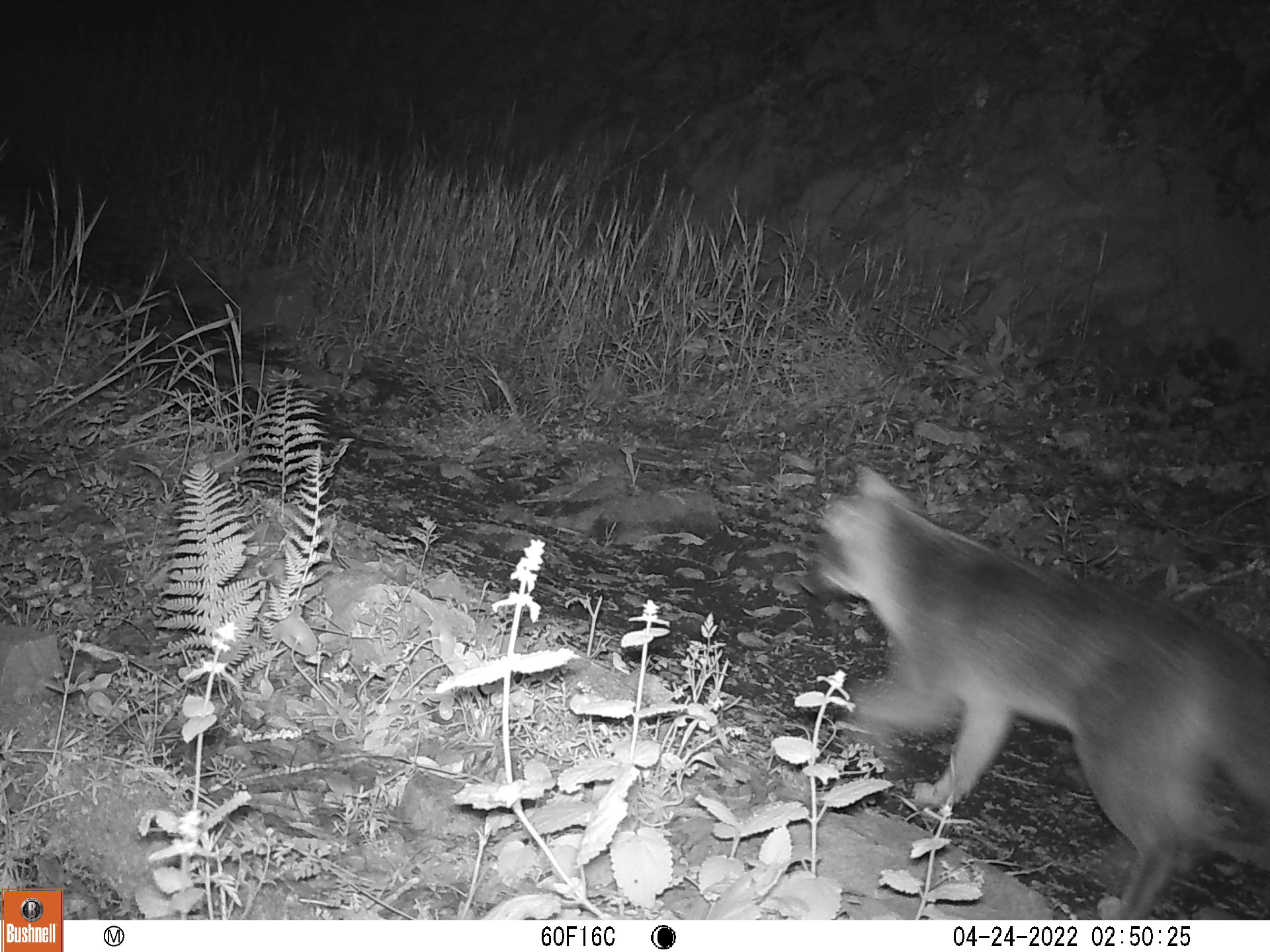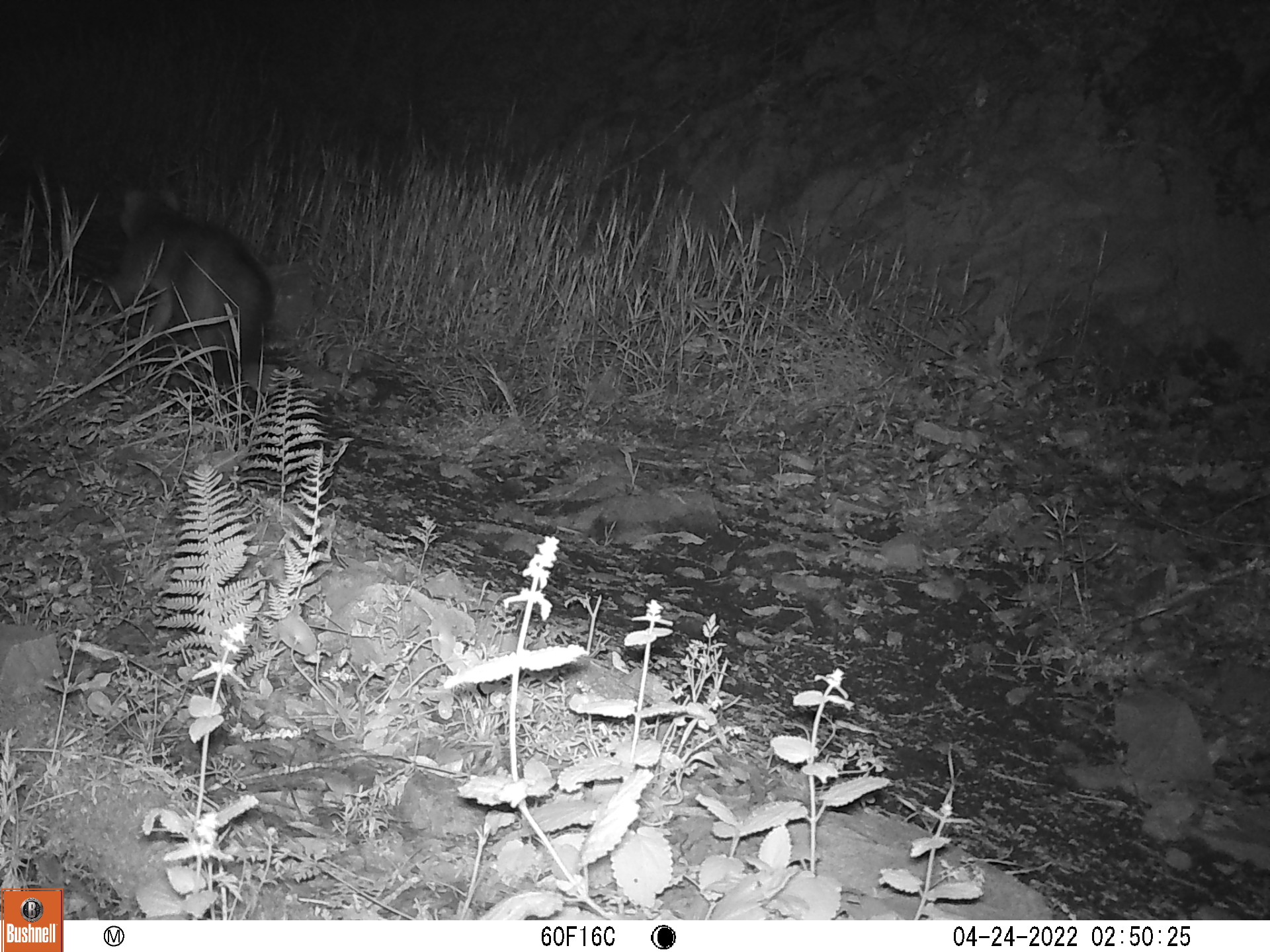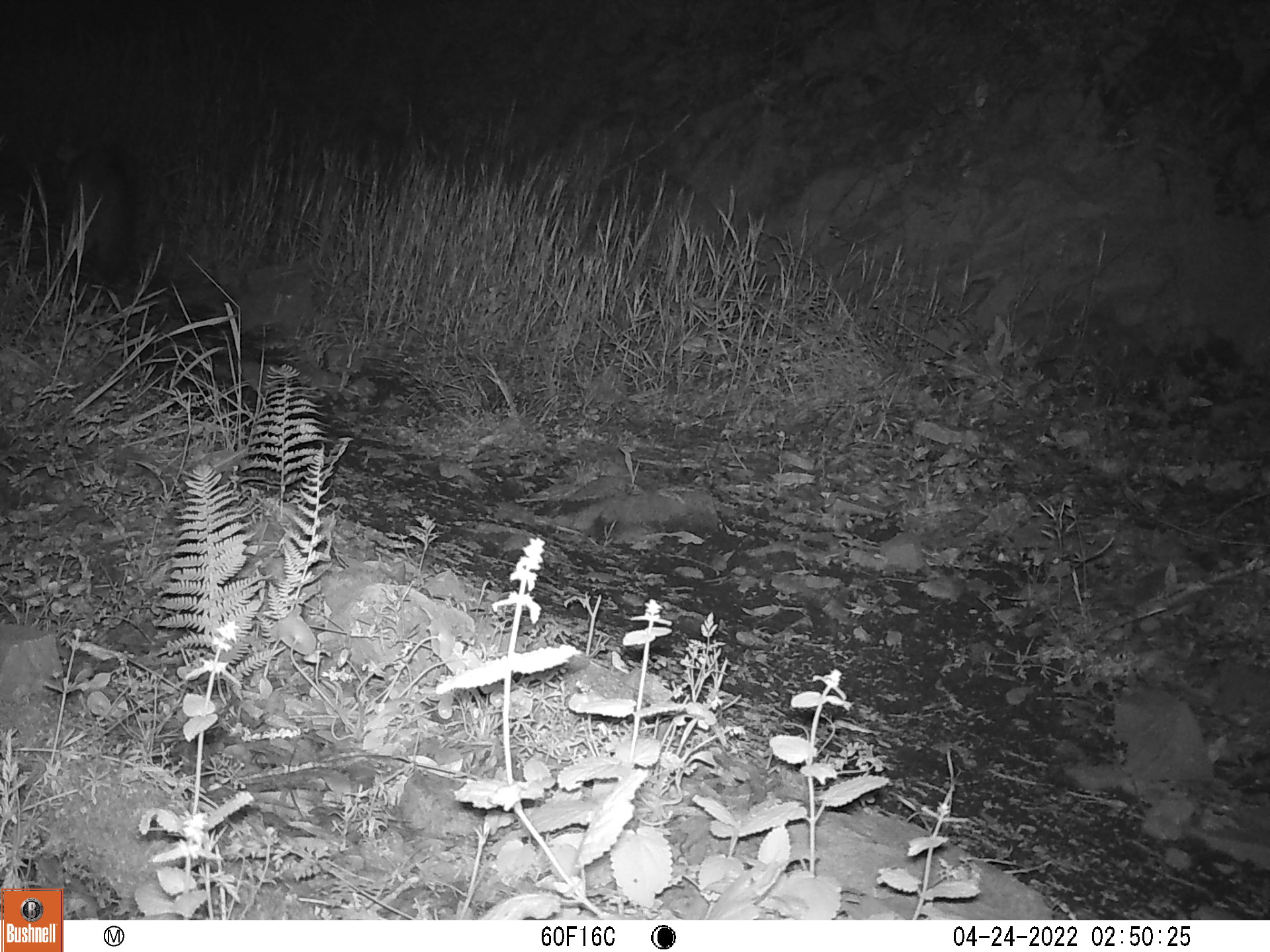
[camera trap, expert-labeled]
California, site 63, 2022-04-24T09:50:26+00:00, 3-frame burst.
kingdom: Animalia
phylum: Chordata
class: Mammalia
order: Carnivora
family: Canidae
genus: Urocyon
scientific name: Urocyon cinereoargenteus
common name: gray fox